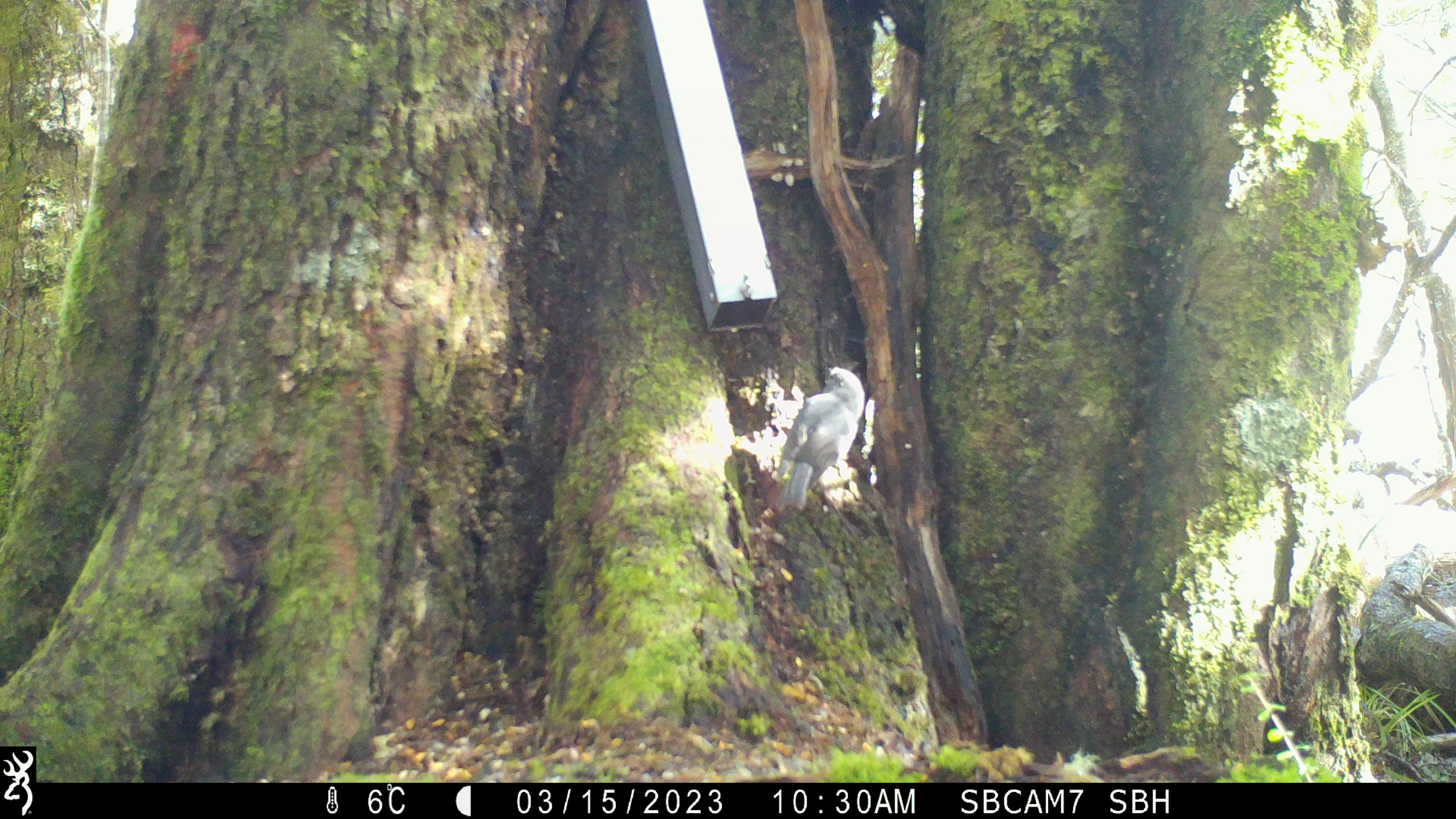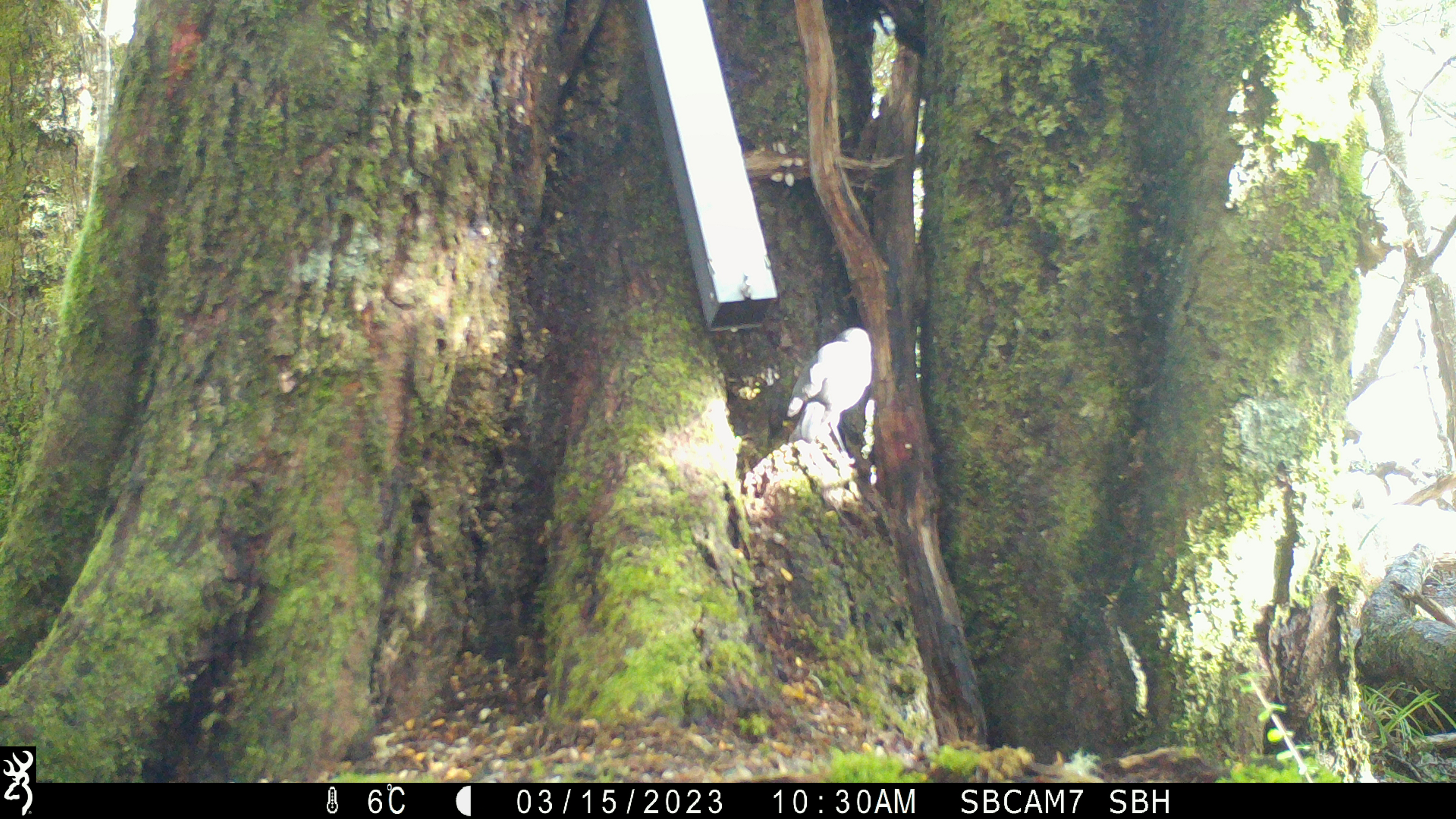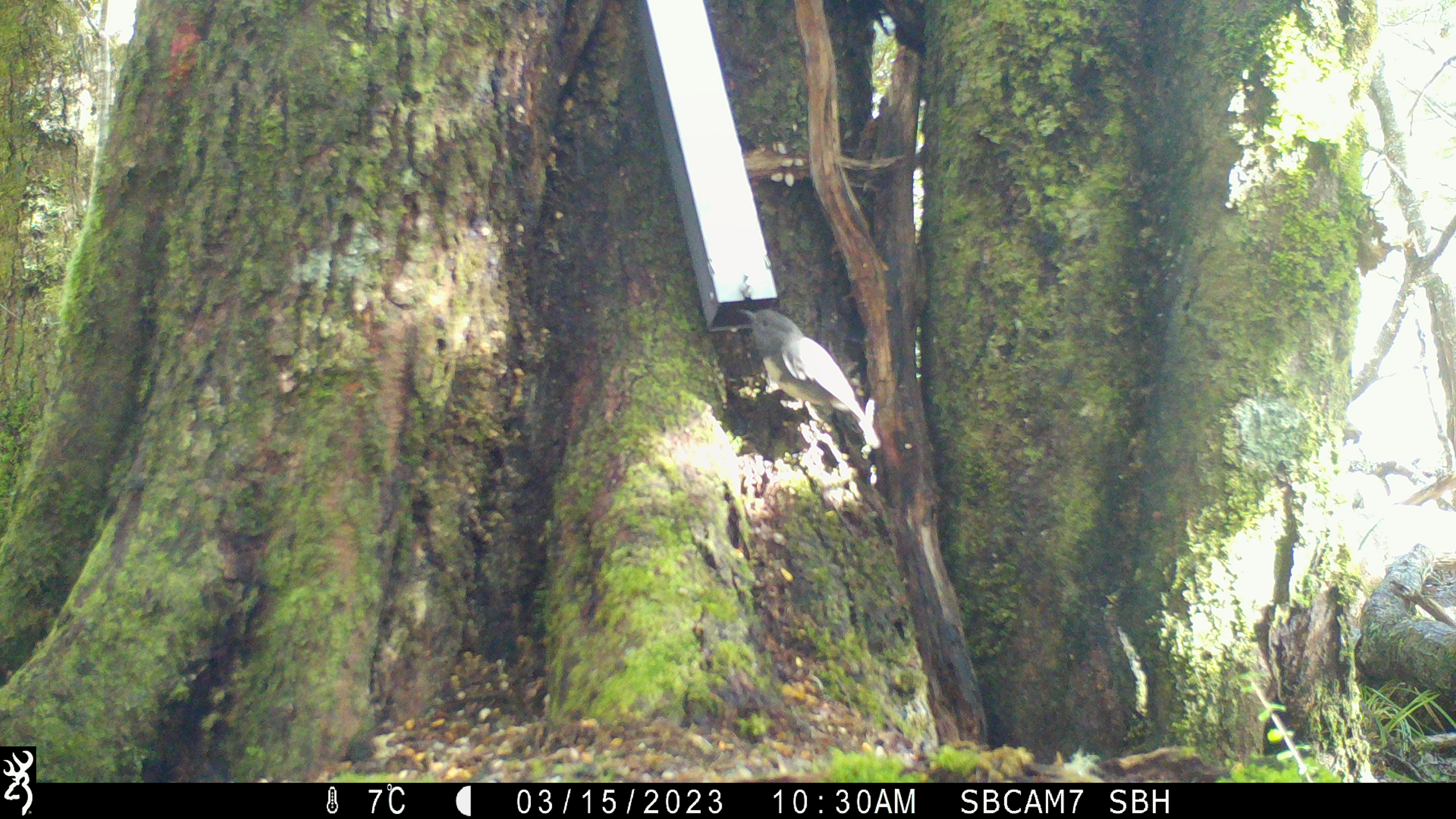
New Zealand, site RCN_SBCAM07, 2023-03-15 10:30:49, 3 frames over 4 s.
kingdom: Animalia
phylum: Chordata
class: Aves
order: Passeriformes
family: Petroicidae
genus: Petroica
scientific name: Petroica australis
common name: new zealand robin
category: robin